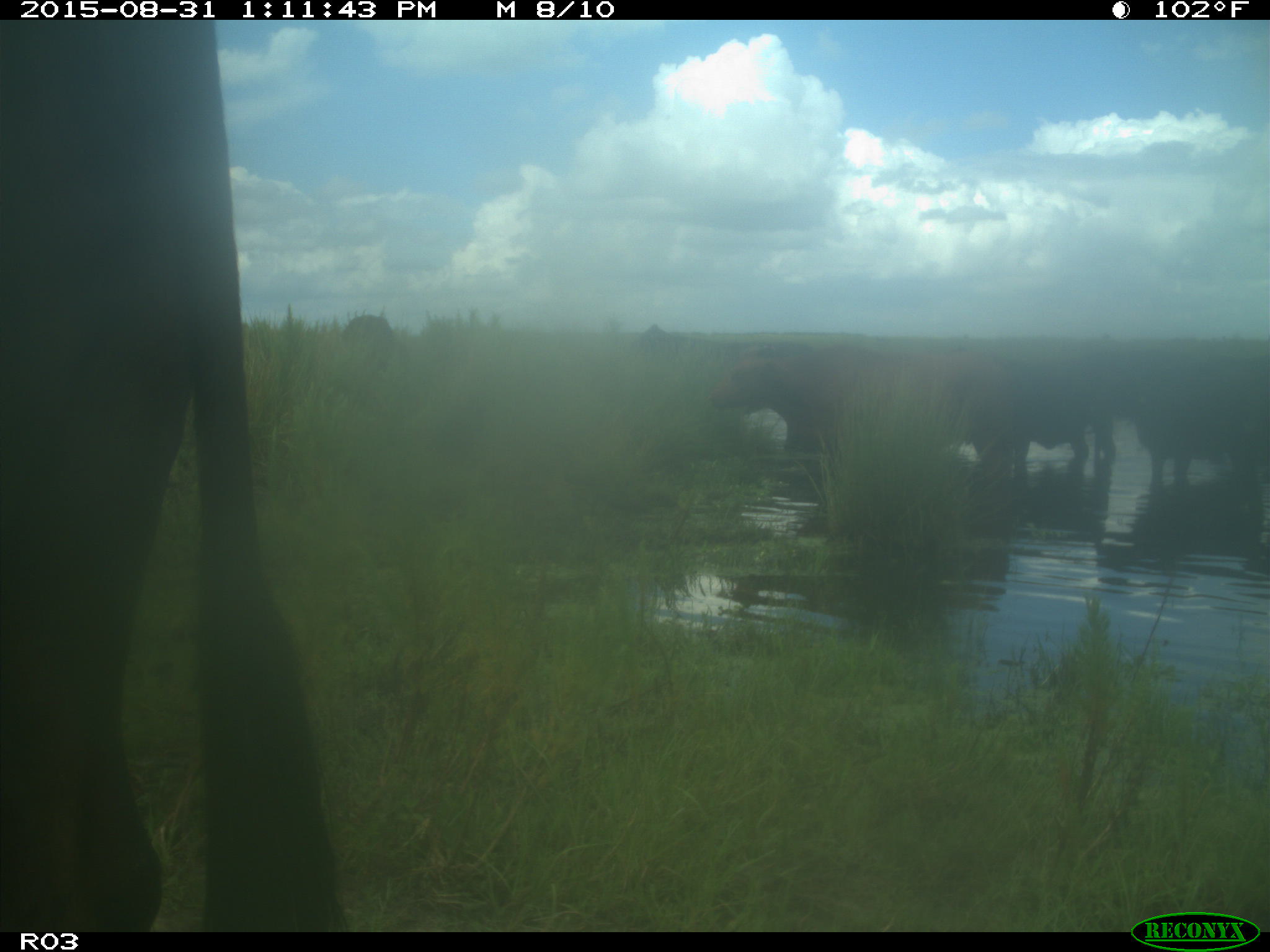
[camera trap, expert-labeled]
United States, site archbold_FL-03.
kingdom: Animalia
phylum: Chordata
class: Mammalia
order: Artiodactyla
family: Bovidae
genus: Bos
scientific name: Bos taurus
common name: domestic cow